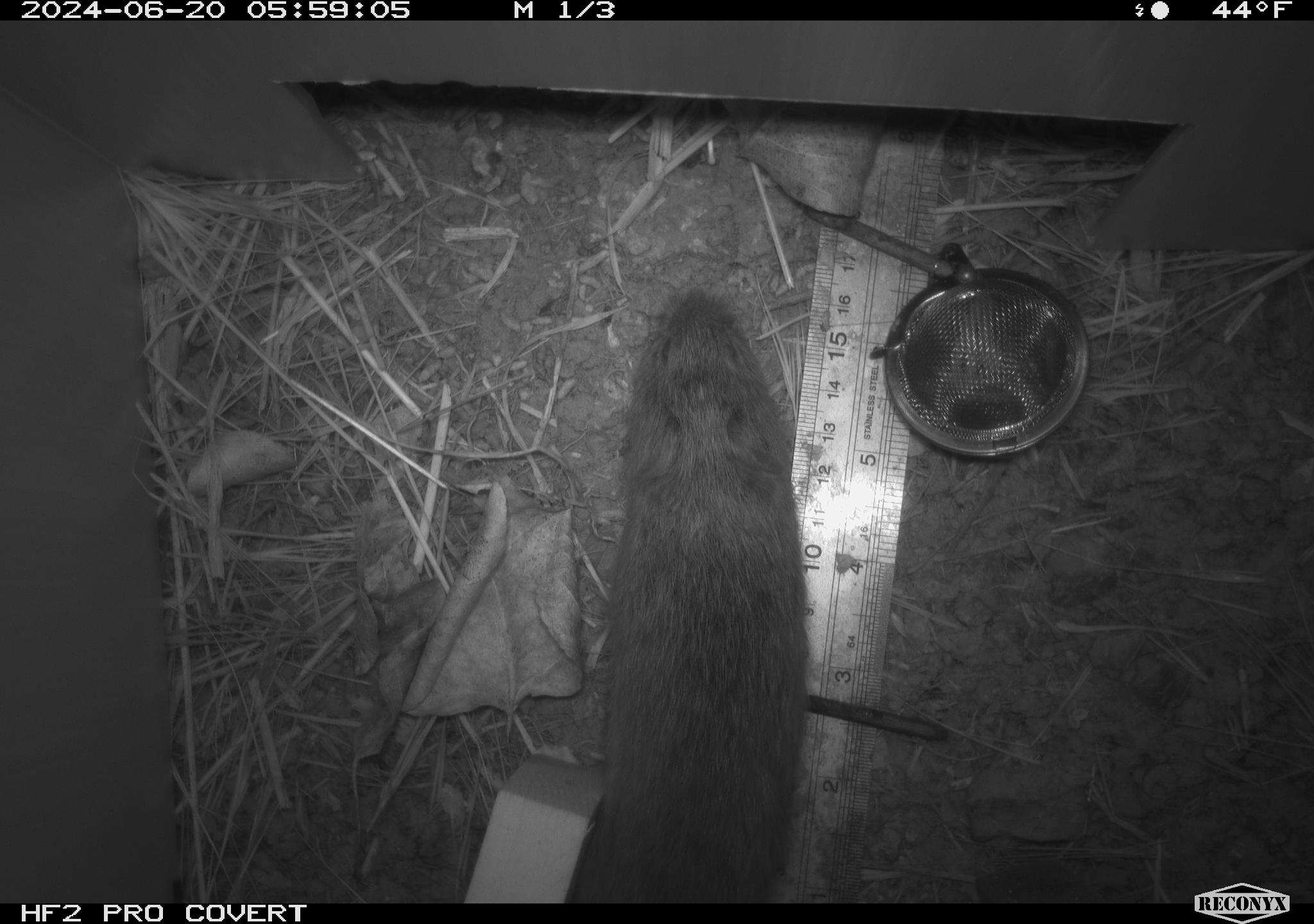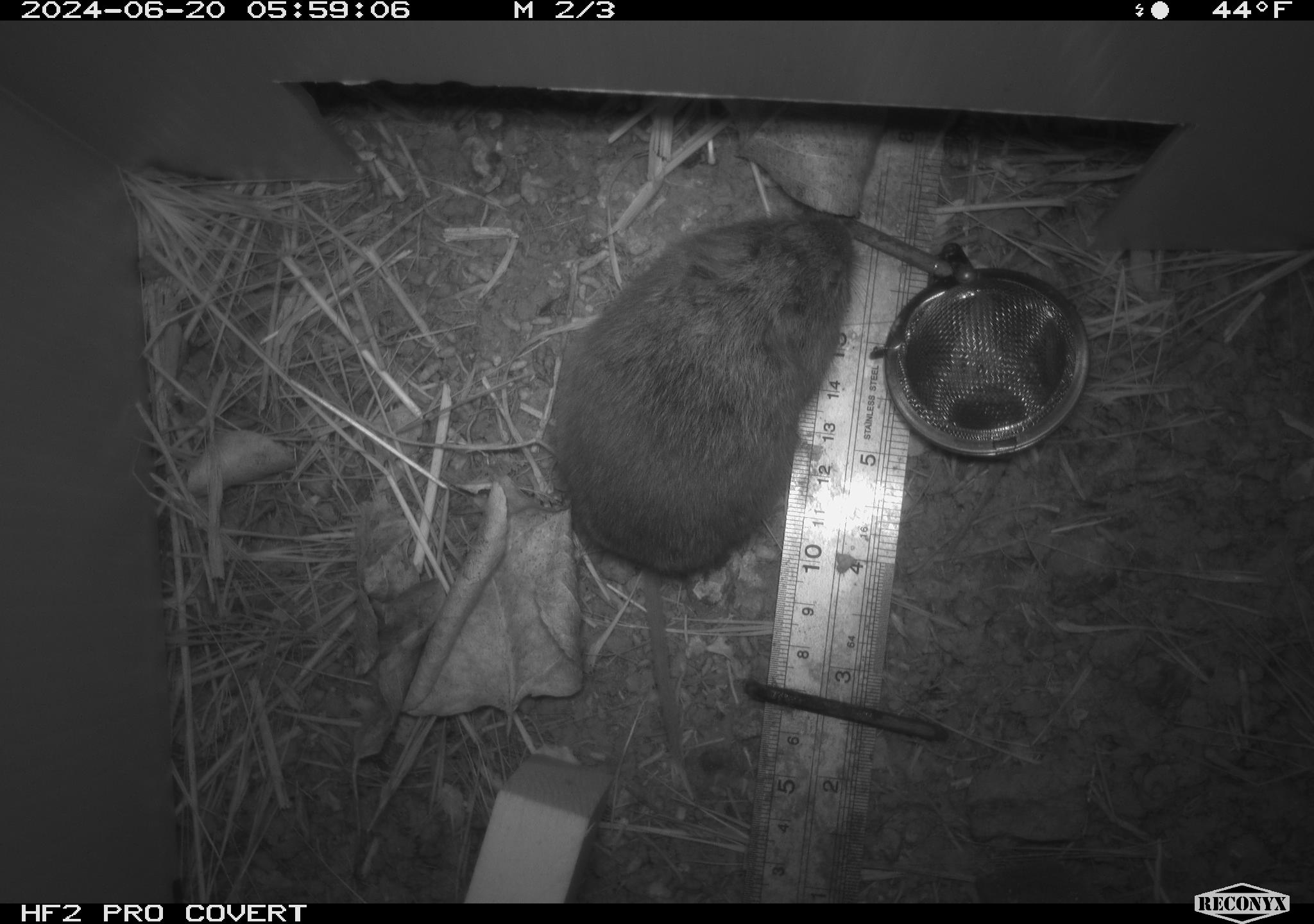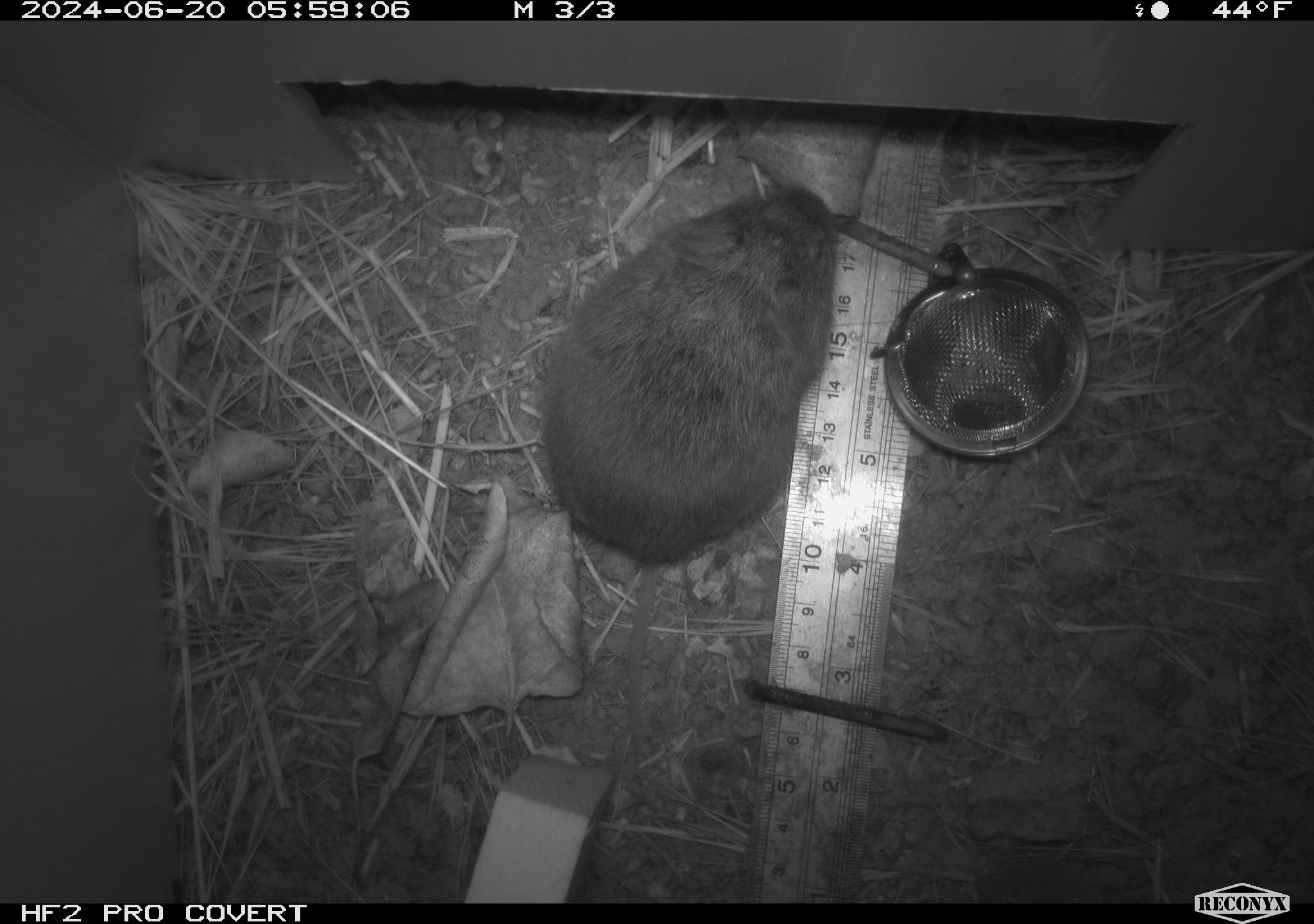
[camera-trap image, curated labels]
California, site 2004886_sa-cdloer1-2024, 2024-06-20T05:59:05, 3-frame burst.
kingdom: Animalia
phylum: Chordata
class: Mammalia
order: Rodentia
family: Cricetidae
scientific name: Arvicolinae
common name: voles, lemmings, and muskrats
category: arvicolinae subfamily